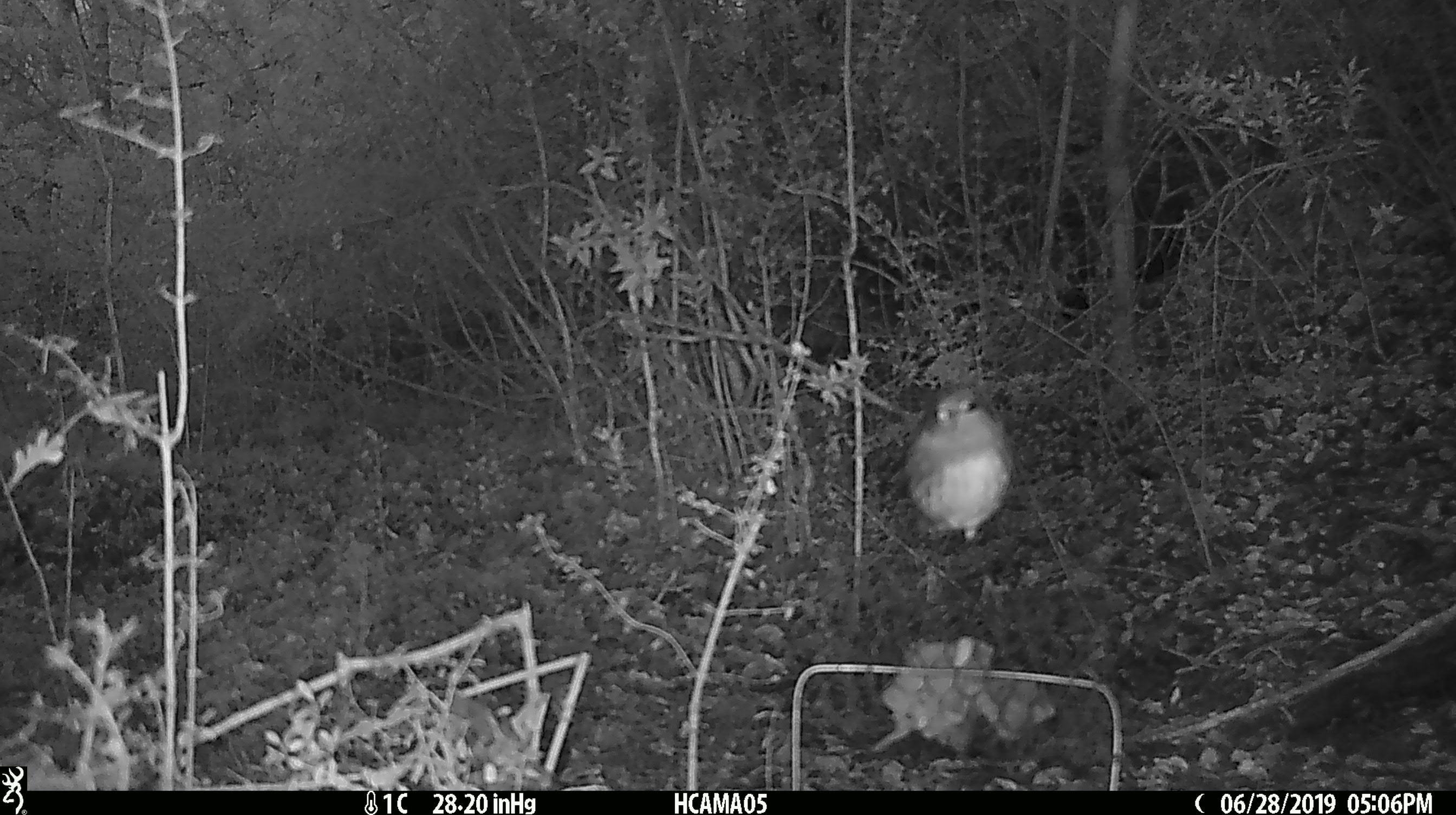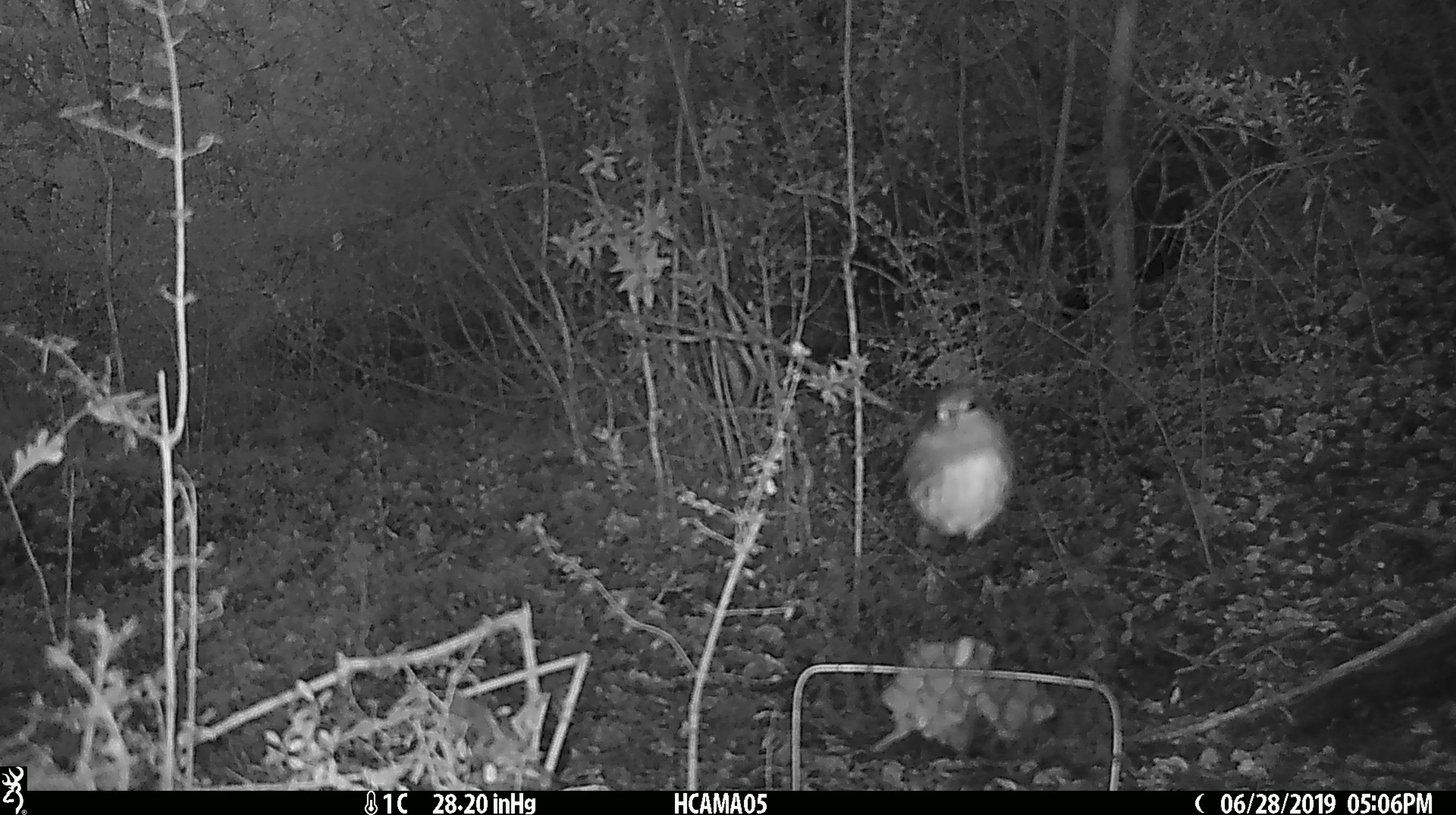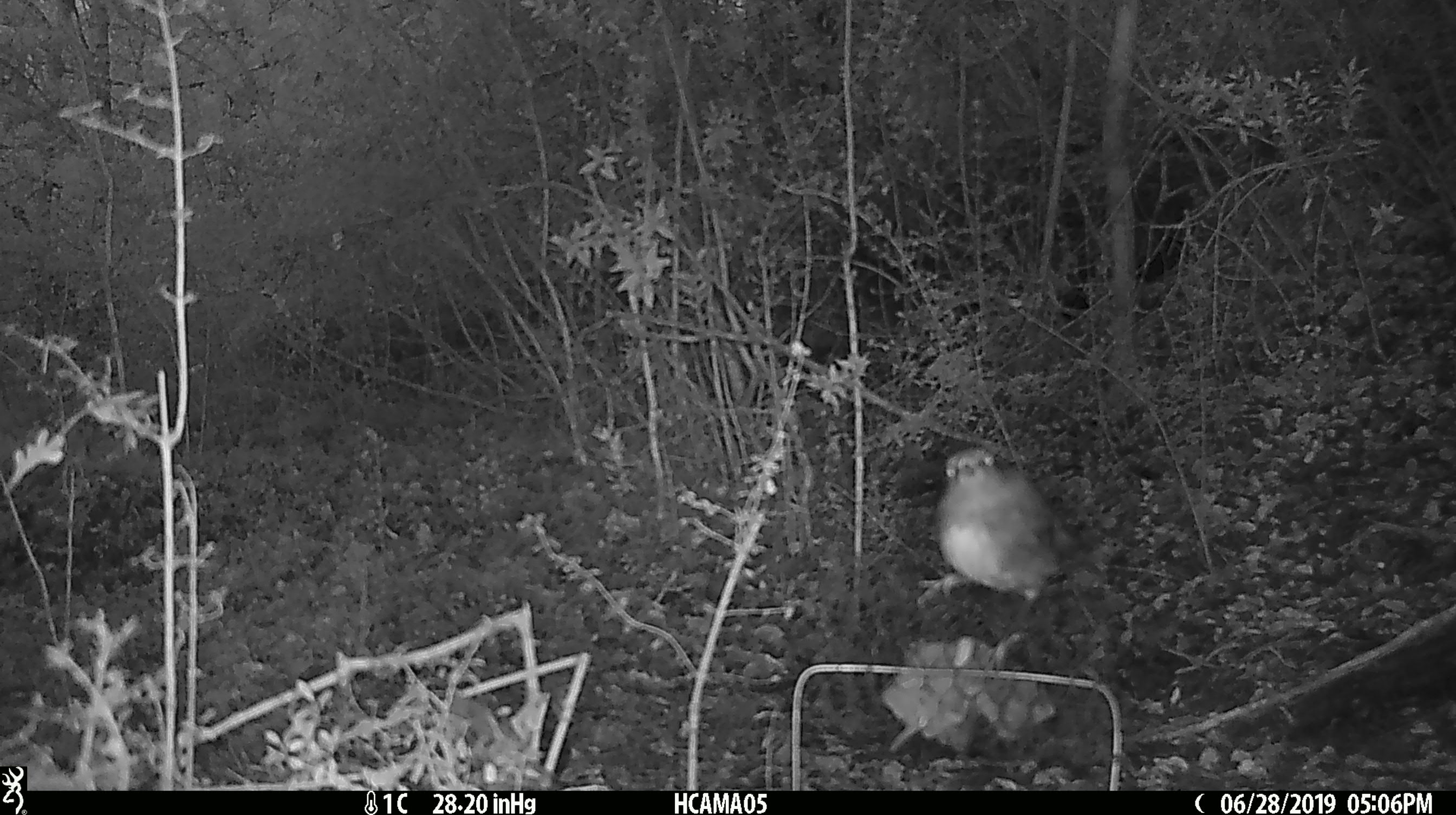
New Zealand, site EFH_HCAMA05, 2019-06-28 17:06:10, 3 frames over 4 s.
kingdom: Animalia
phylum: Chordata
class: Aves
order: Passeriformes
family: Petroicidae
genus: Petroica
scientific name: Petroica australis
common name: new zealand robin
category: robin